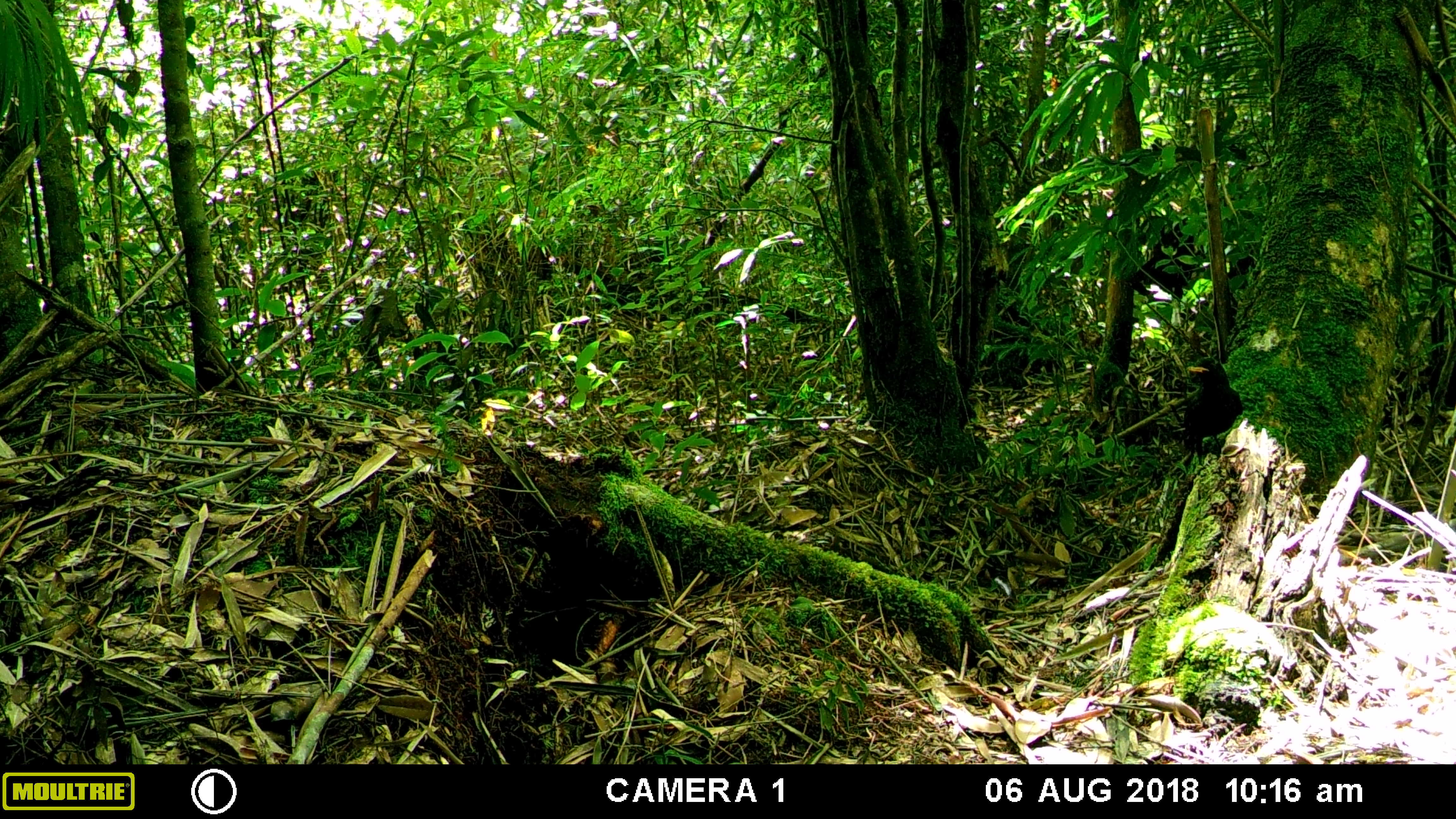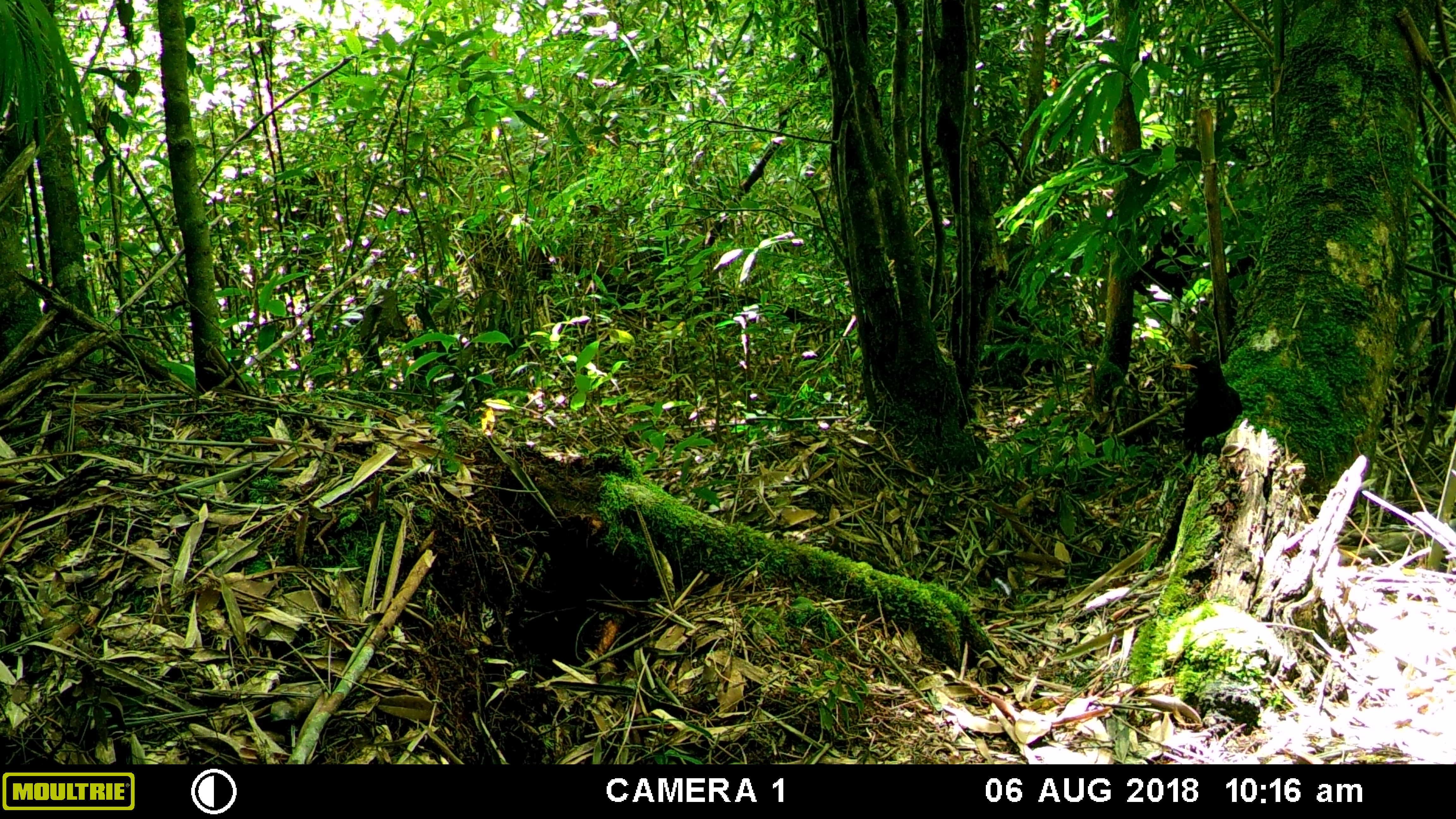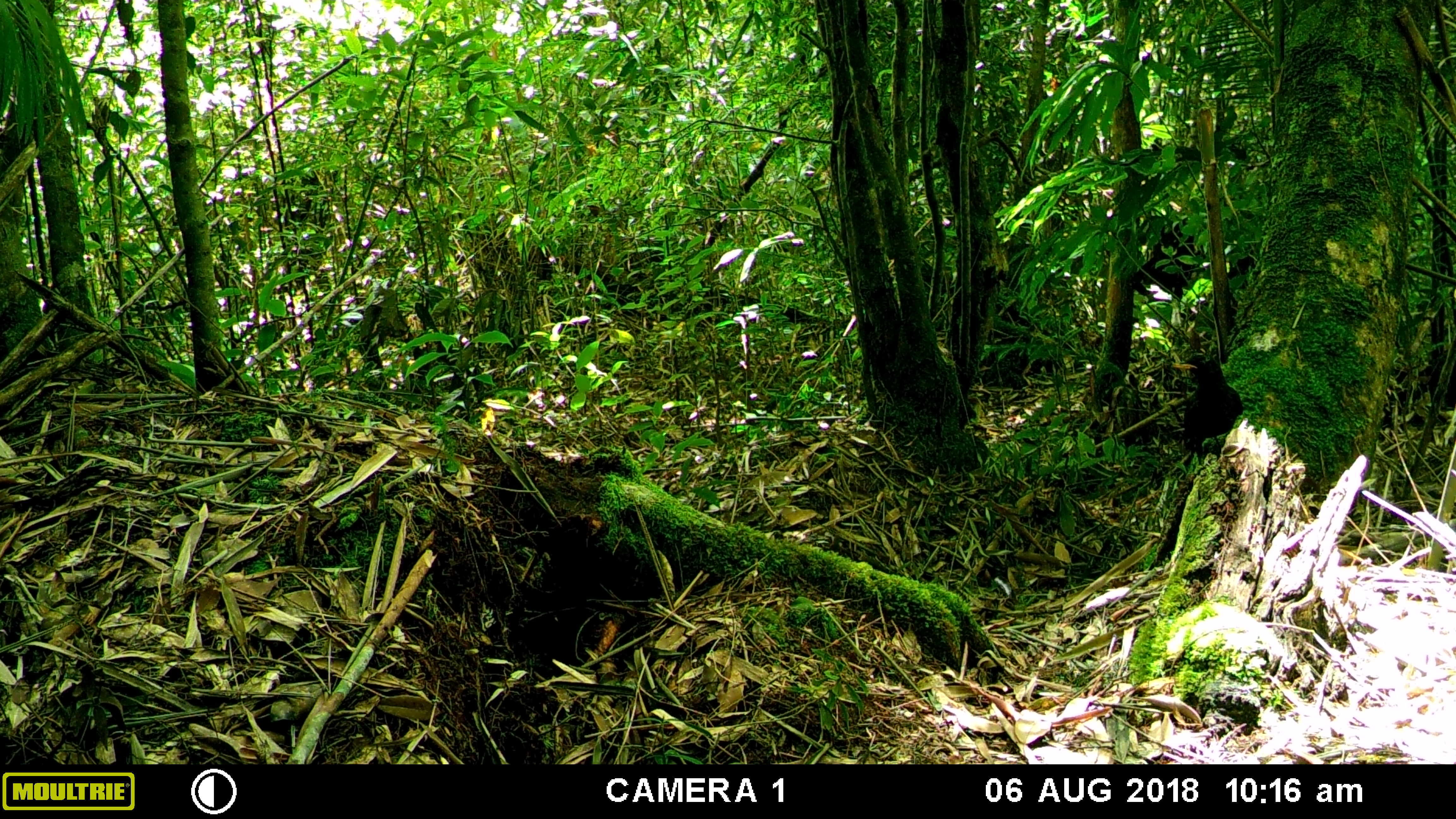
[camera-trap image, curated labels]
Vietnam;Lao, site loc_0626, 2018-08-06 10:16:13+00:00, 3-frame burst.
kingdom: Animalia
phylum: Chordata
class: Aves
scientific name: Aves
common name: bird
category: unidentified bird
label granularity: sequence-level